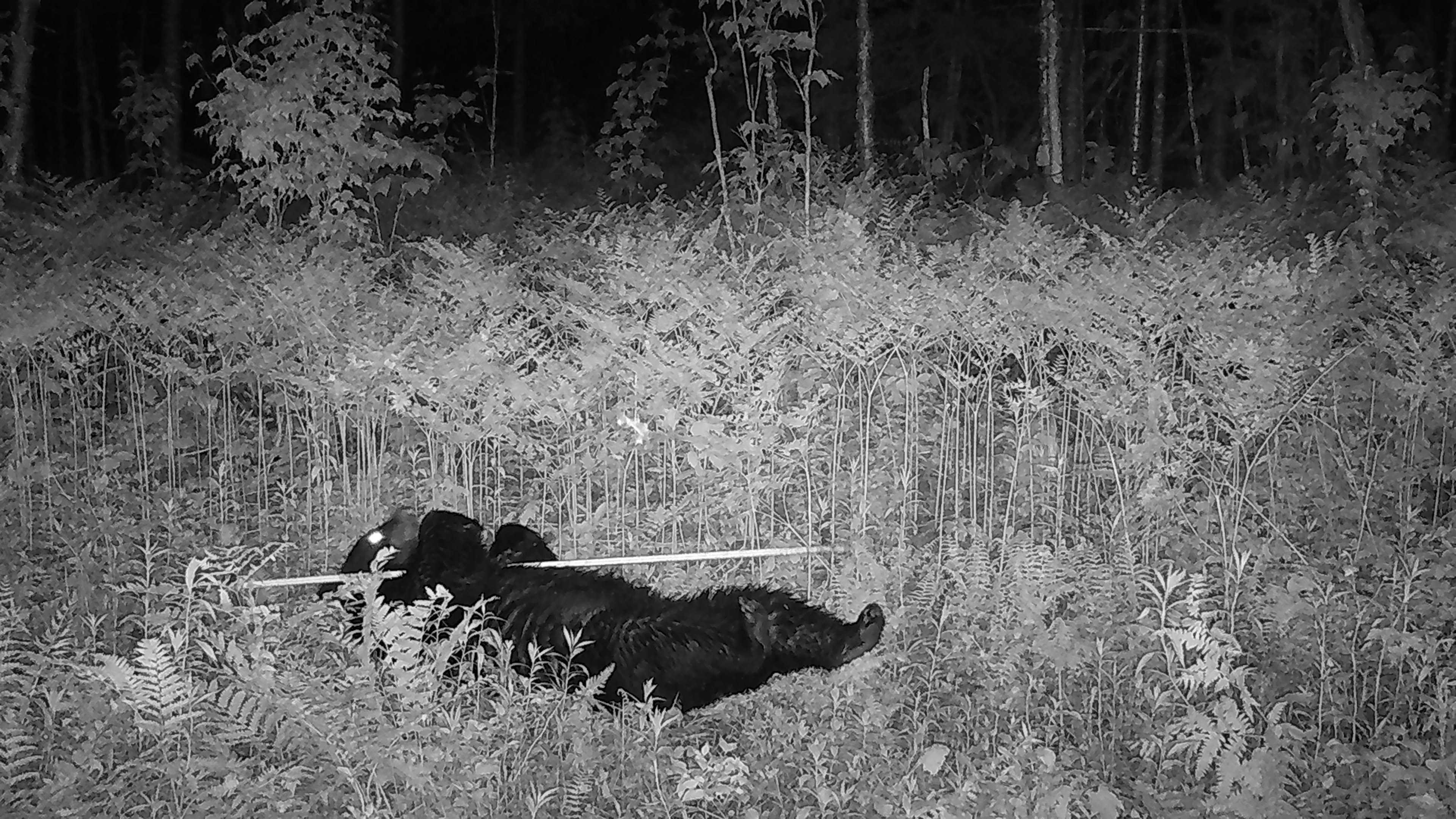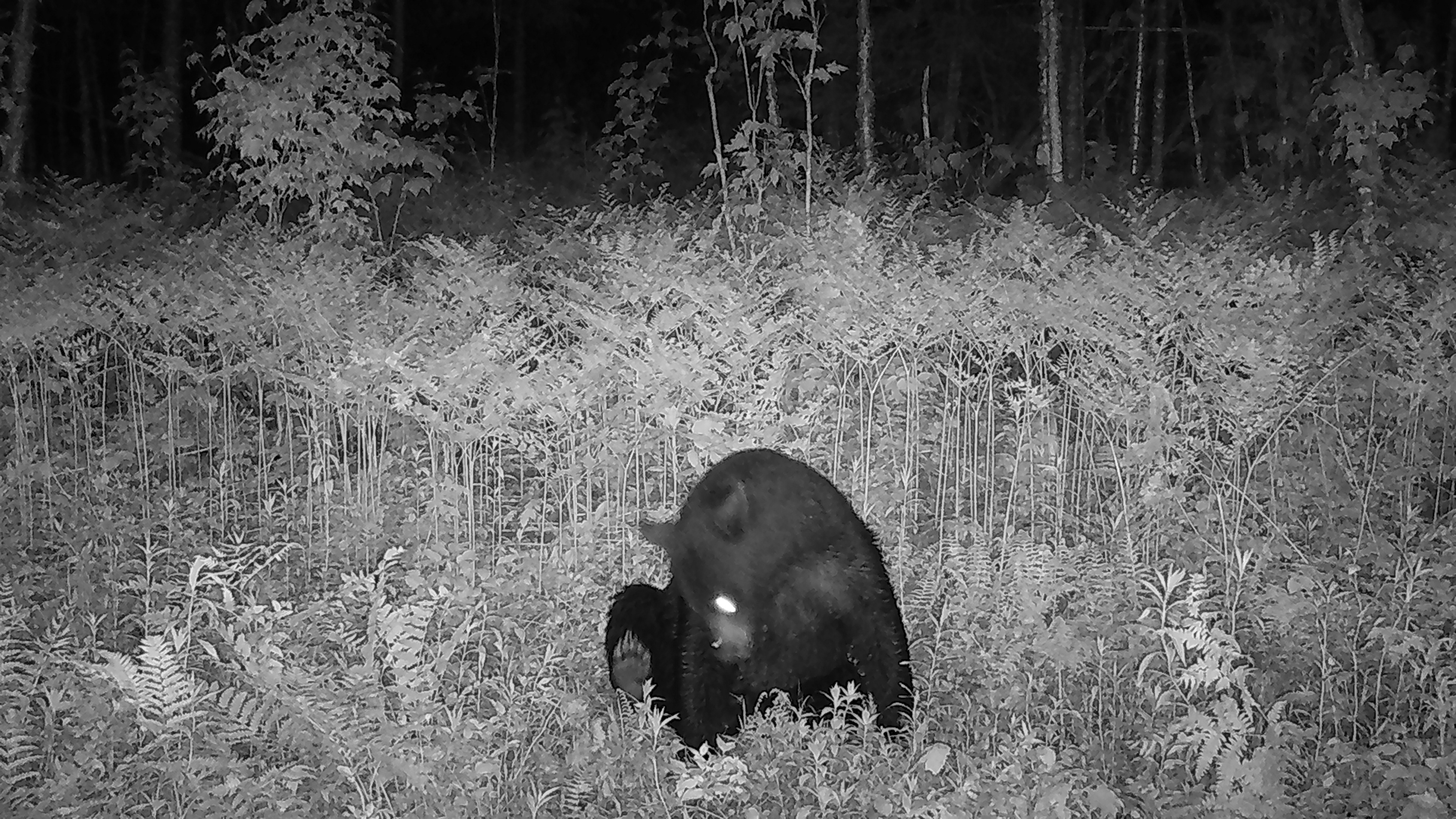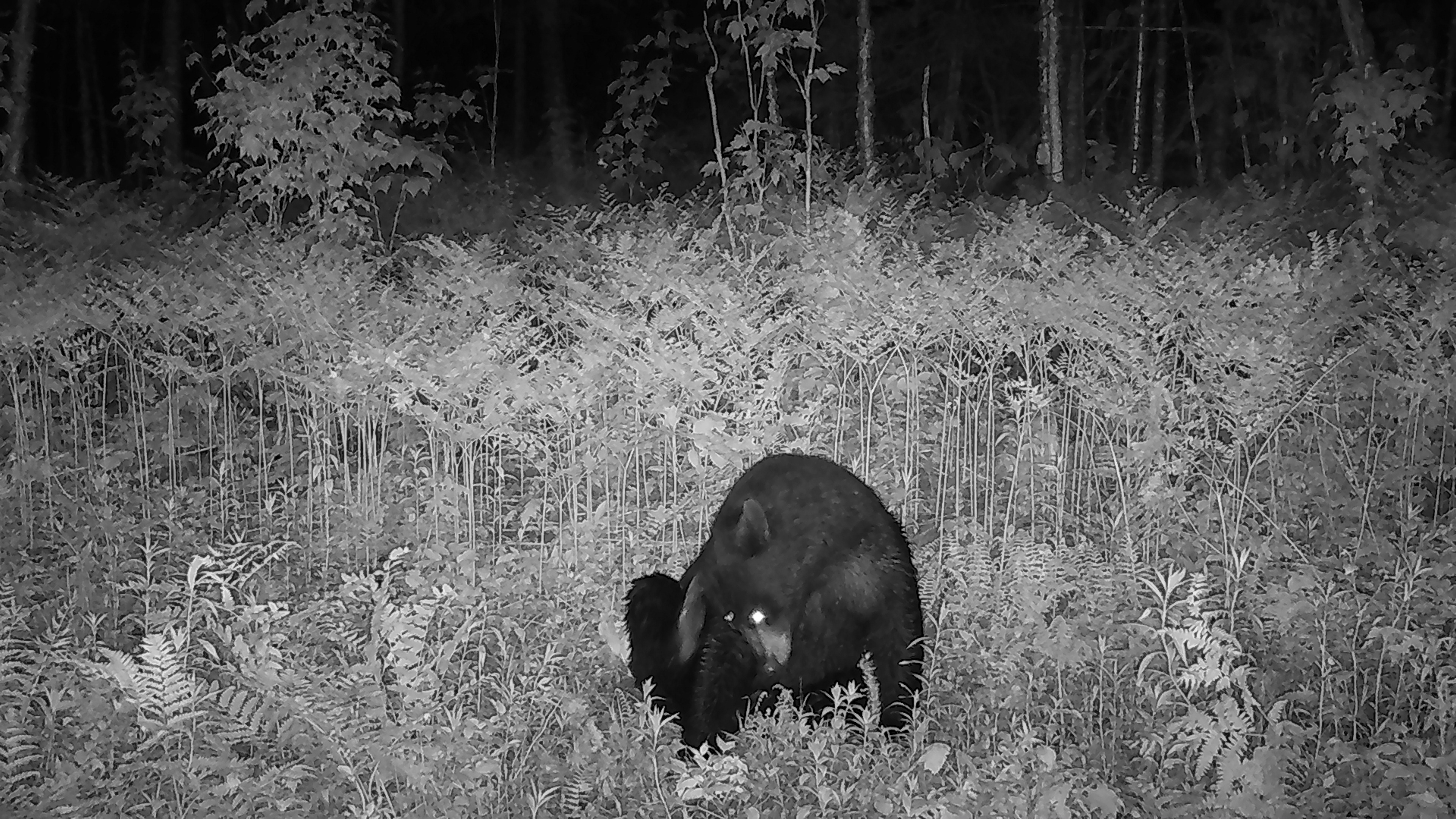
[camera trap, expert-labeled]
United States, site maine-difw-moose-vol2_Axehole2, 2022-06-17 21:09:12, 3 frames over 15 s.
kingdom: Animalia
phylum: Chordata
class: Mammalia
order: Carnivora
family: Ursidae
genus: Ursus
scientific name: Ursus americanus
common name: black bear